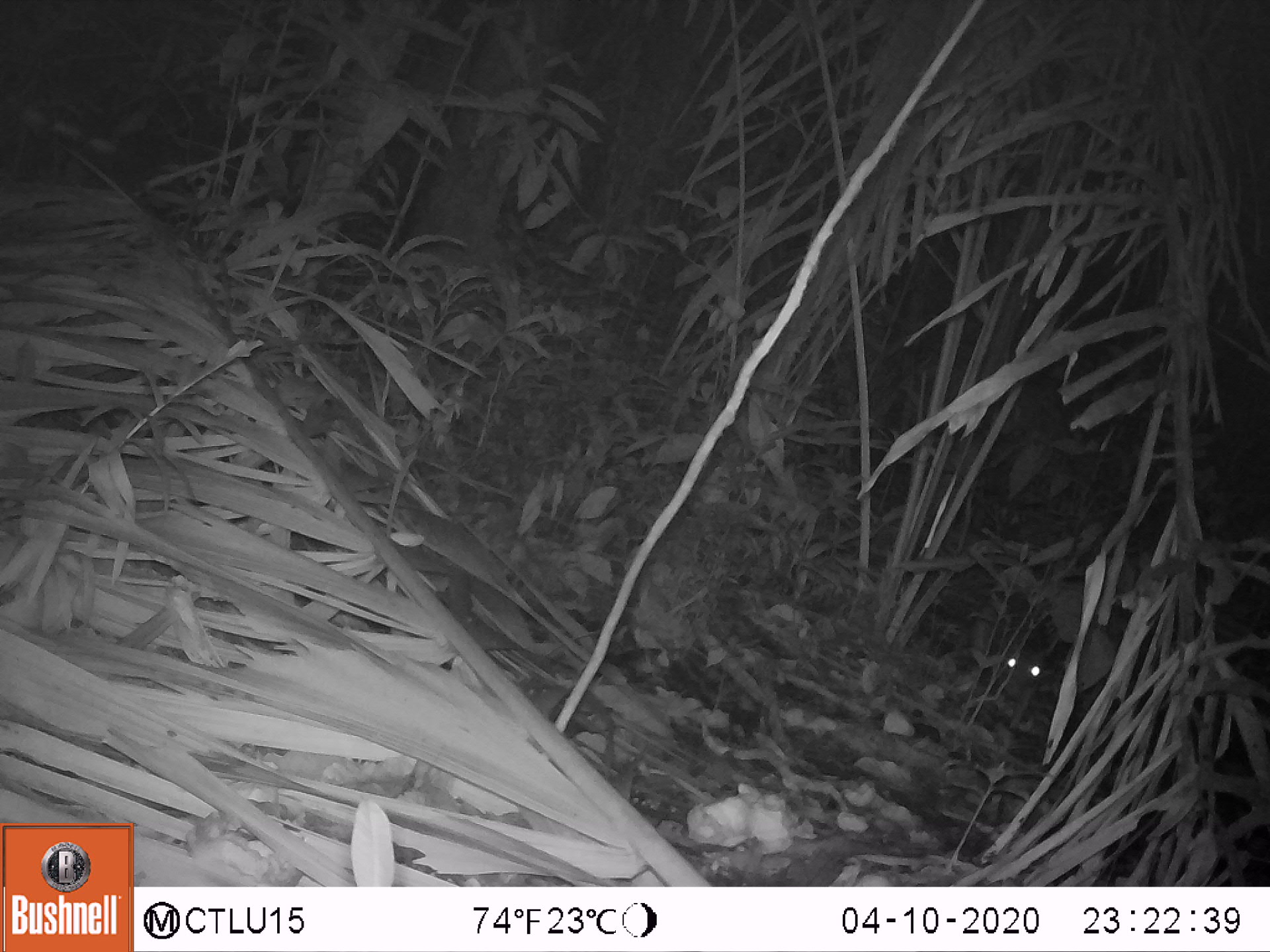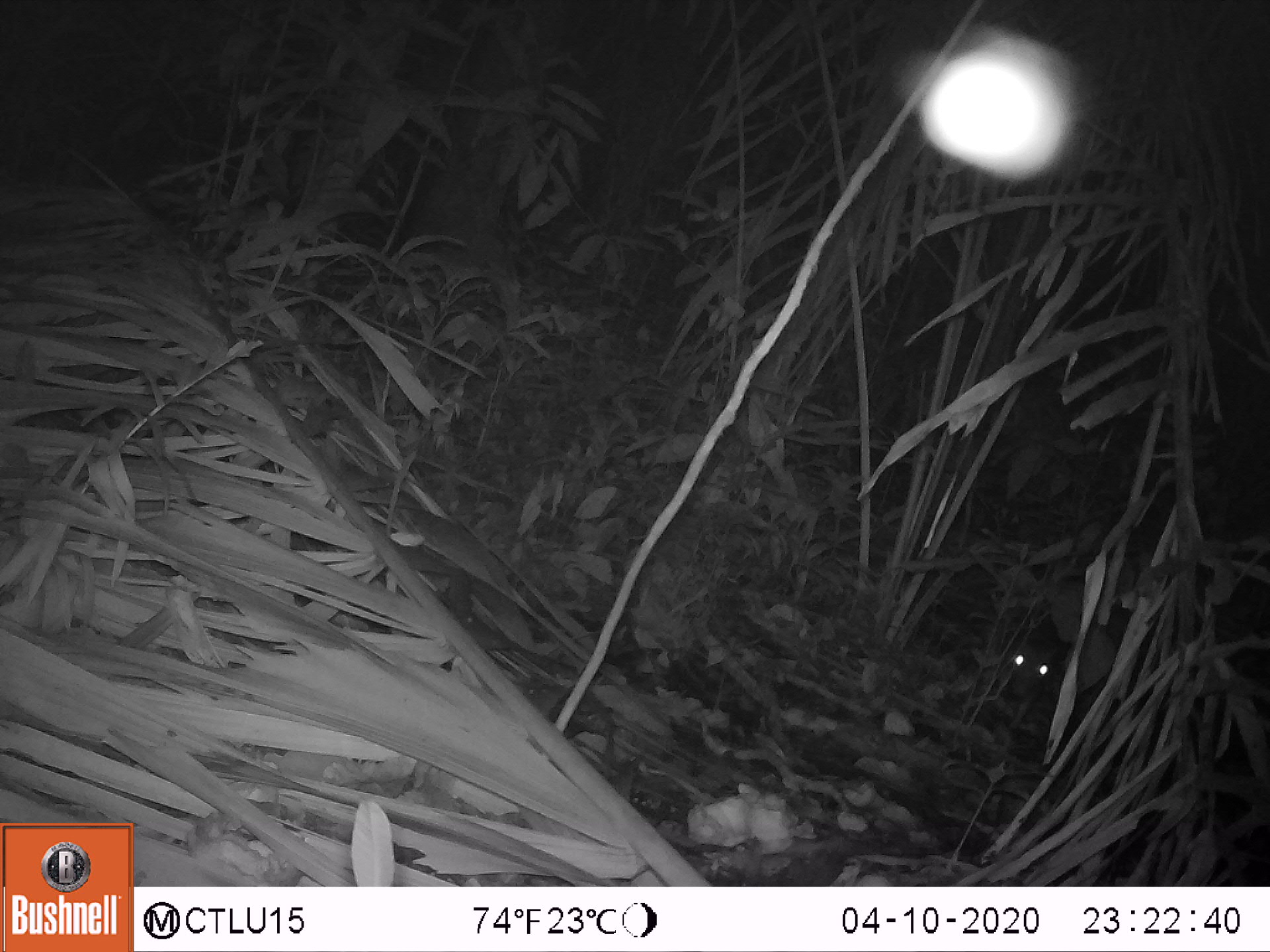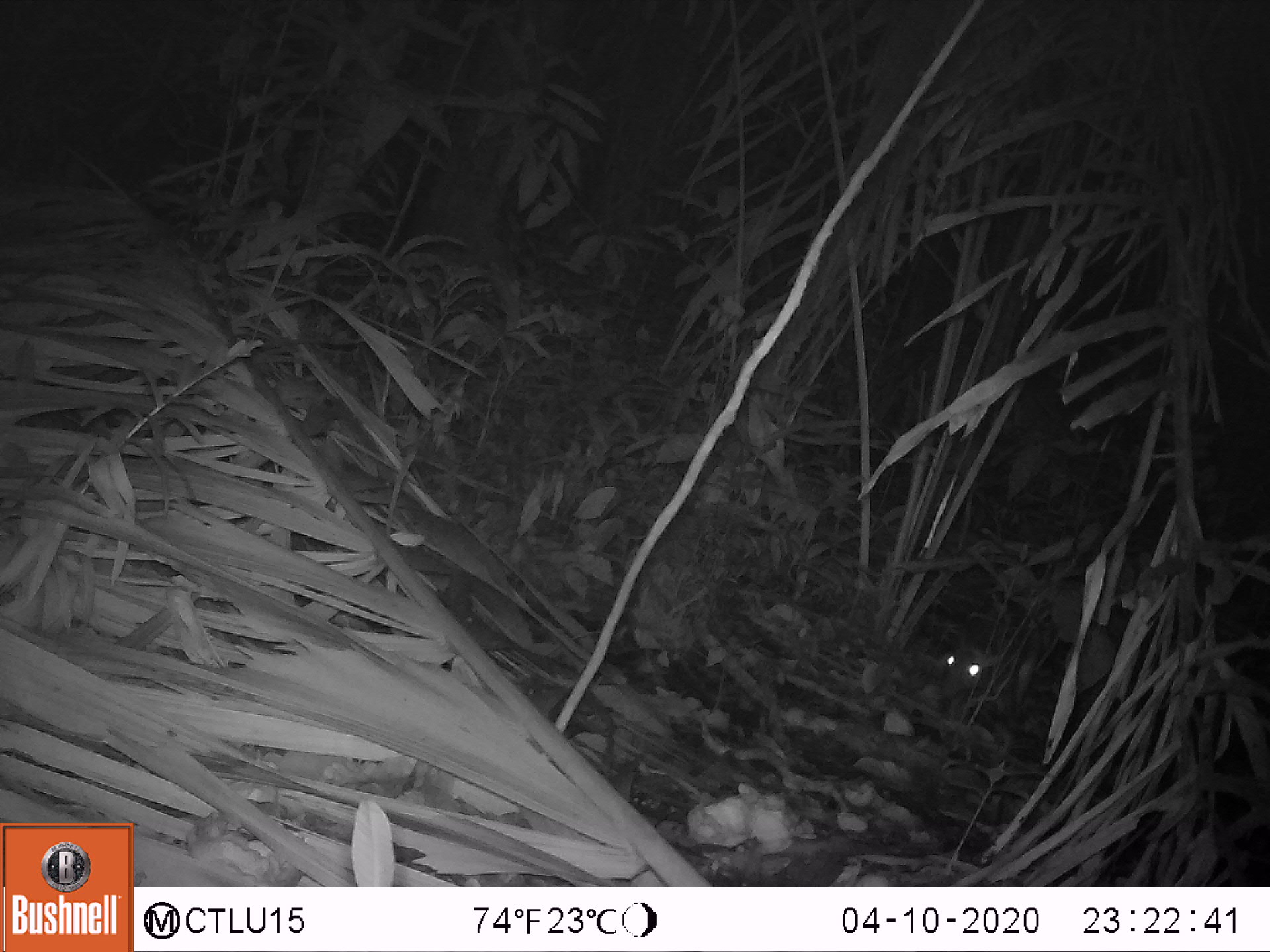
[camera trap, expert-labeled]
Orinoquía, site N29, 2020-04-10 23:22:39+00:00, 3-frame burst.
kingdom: Animalia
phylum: Chordata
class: Mammalia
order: Rodentia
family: Cuniculidae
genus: Cuniculus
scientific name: Cuniculus paca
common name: spotted paca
Spotted paca (Cuniculus paca).